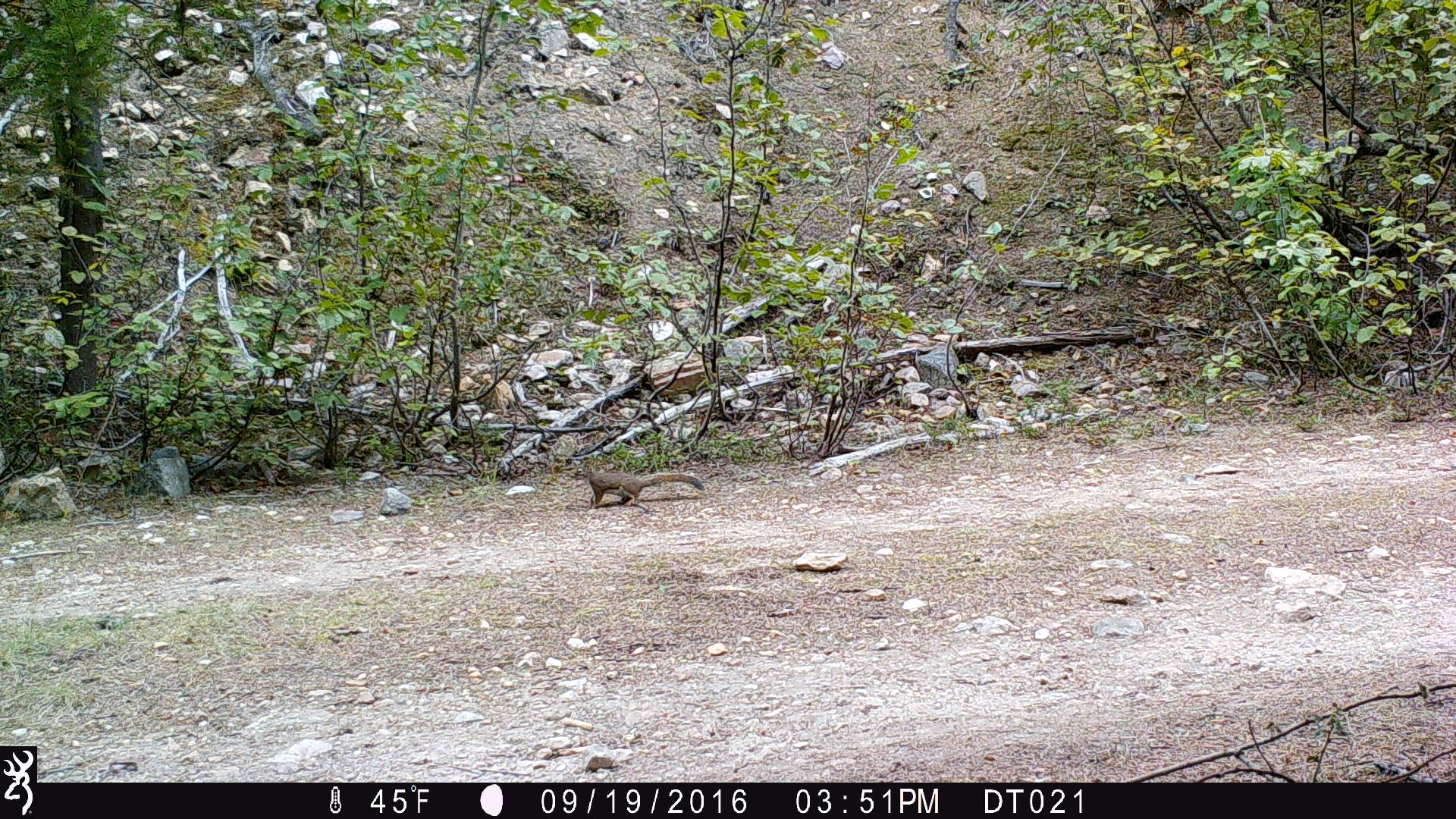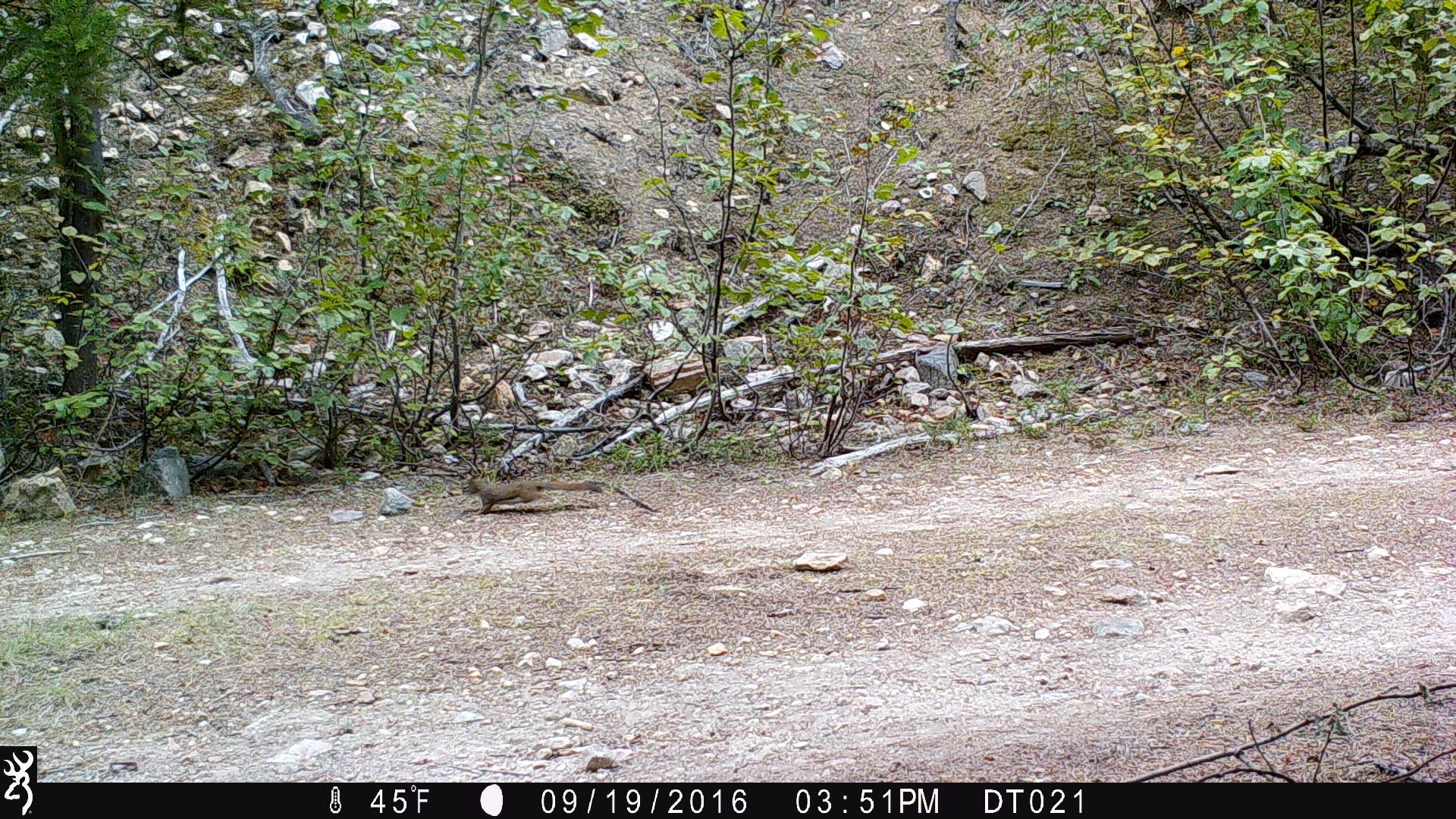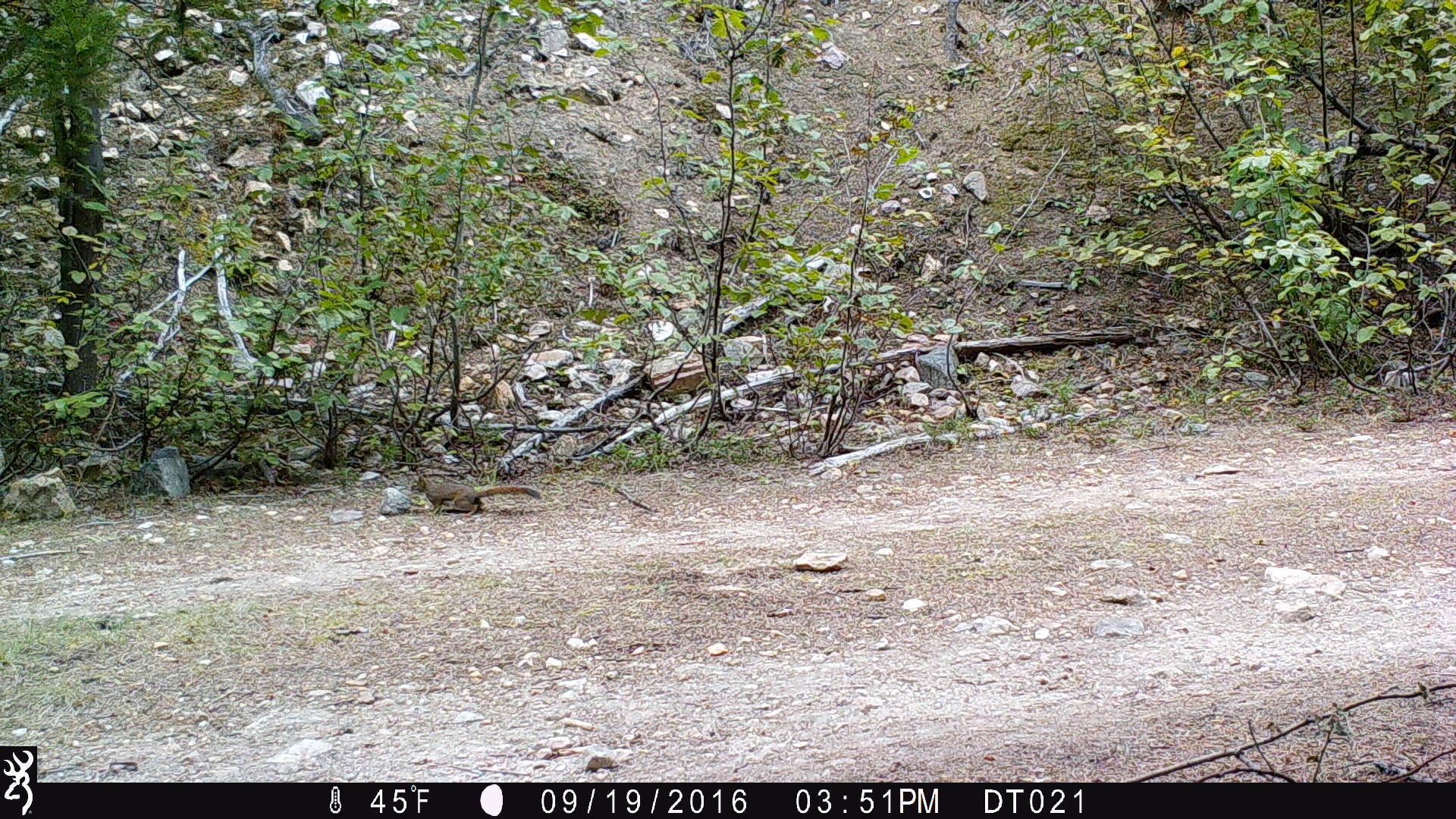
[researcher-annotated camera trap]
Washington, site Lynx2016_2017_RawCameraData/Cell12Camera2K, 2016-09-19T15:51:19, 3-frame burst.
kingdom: Animalia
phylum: Chordata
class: Mammalia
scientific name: Mammalia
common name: small mammal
Small mammal (Mammalia). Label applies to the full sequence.